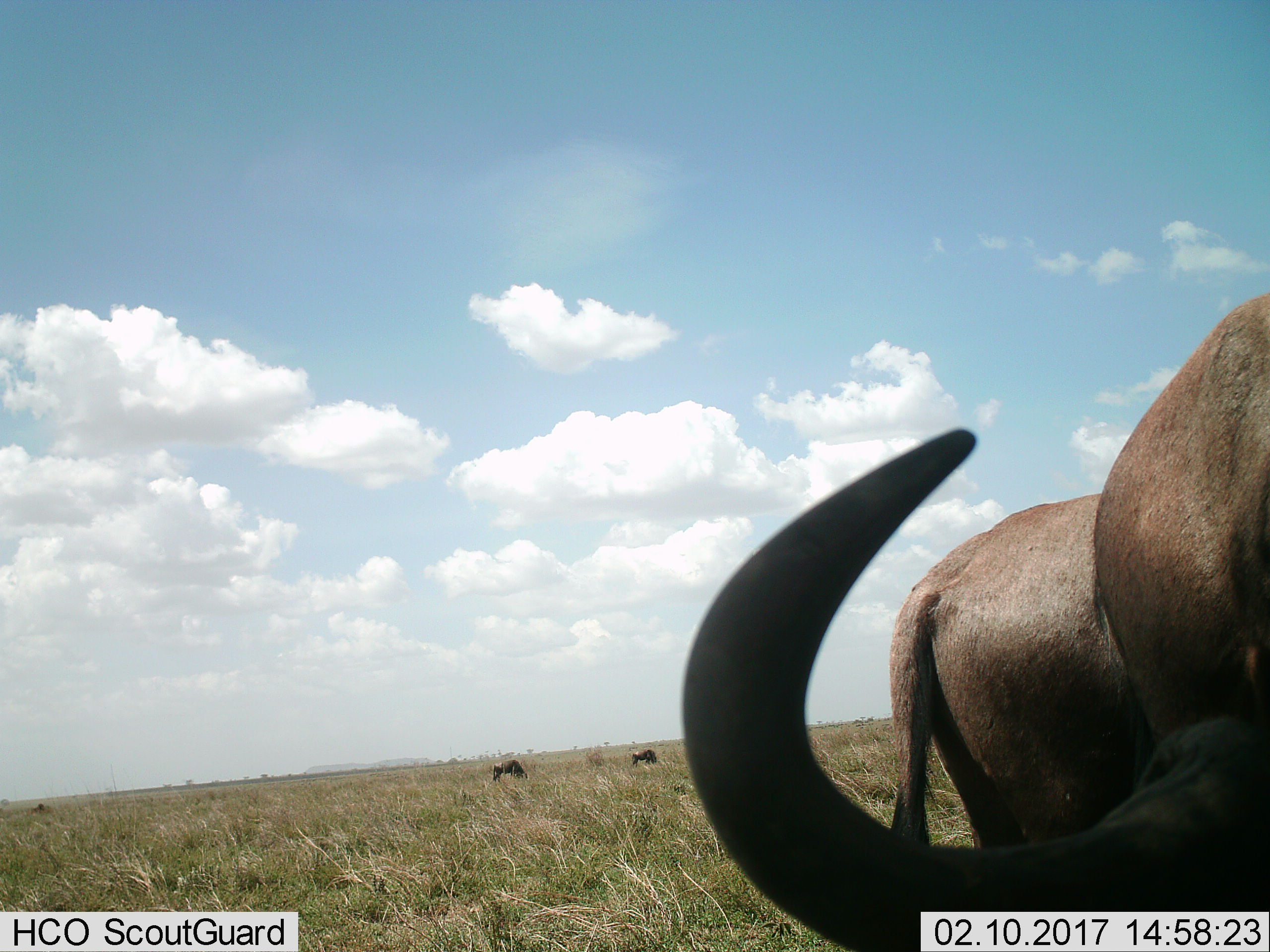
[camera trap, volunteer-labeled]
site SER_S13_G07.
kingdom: Animalia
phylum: Chordata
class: Mammalia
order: Artiodactyla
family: Bovidae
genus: Connochaetes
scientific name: Connochaetes taurinus taurinus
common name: blue wildebeest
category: wildebeestblue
Wildebeestblue (blue wildebeest) (Connochaetes taurinus taurinus), count 4. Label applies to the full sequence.